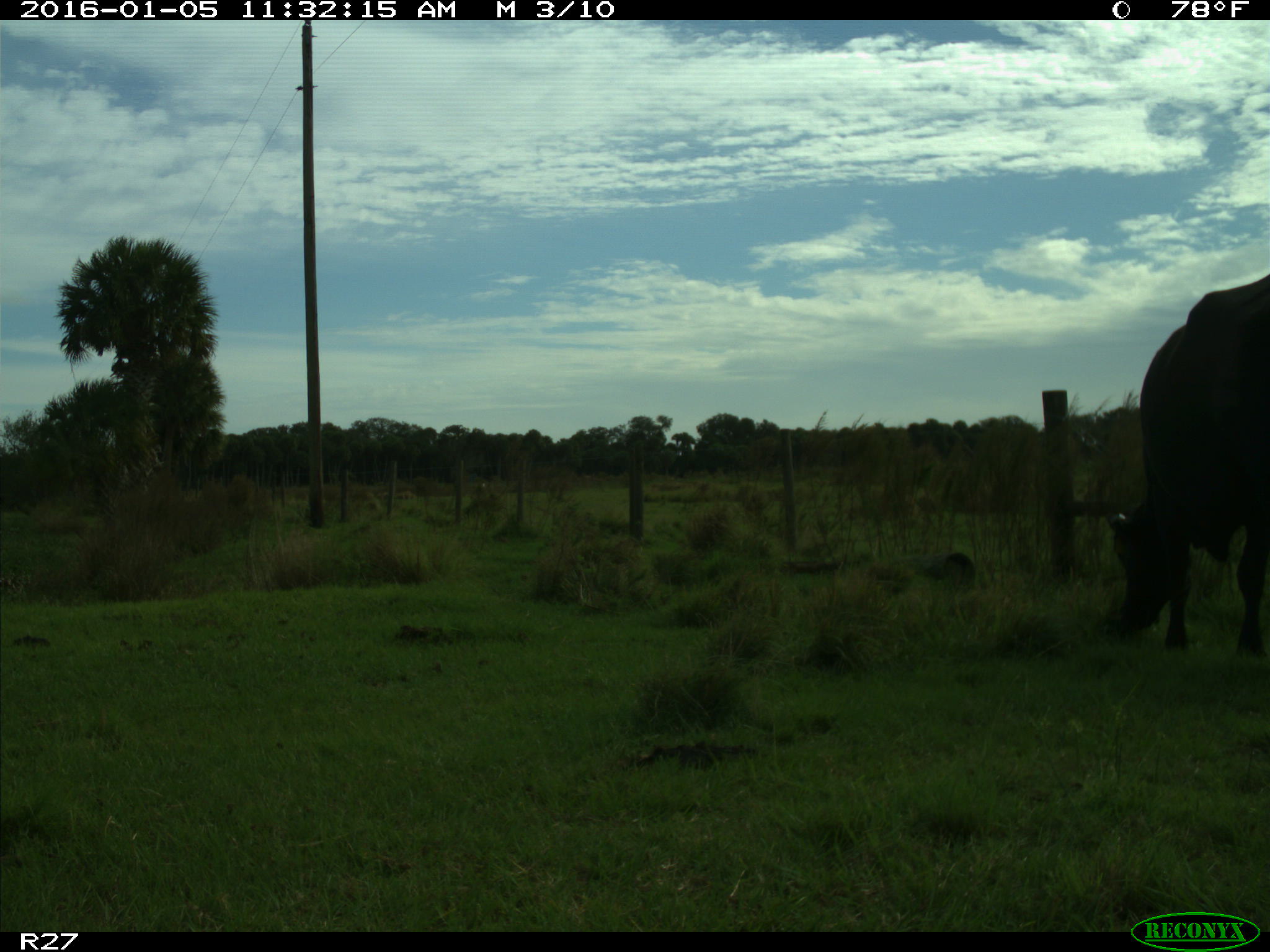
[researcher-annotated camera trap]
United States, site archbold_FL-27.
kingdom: Animalia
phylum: Chordata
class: Mammalia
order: Artiodactyla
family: Bovidae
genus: Bos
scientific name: Bos taurus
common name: domestic cow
Bos taurus (domestic cow).